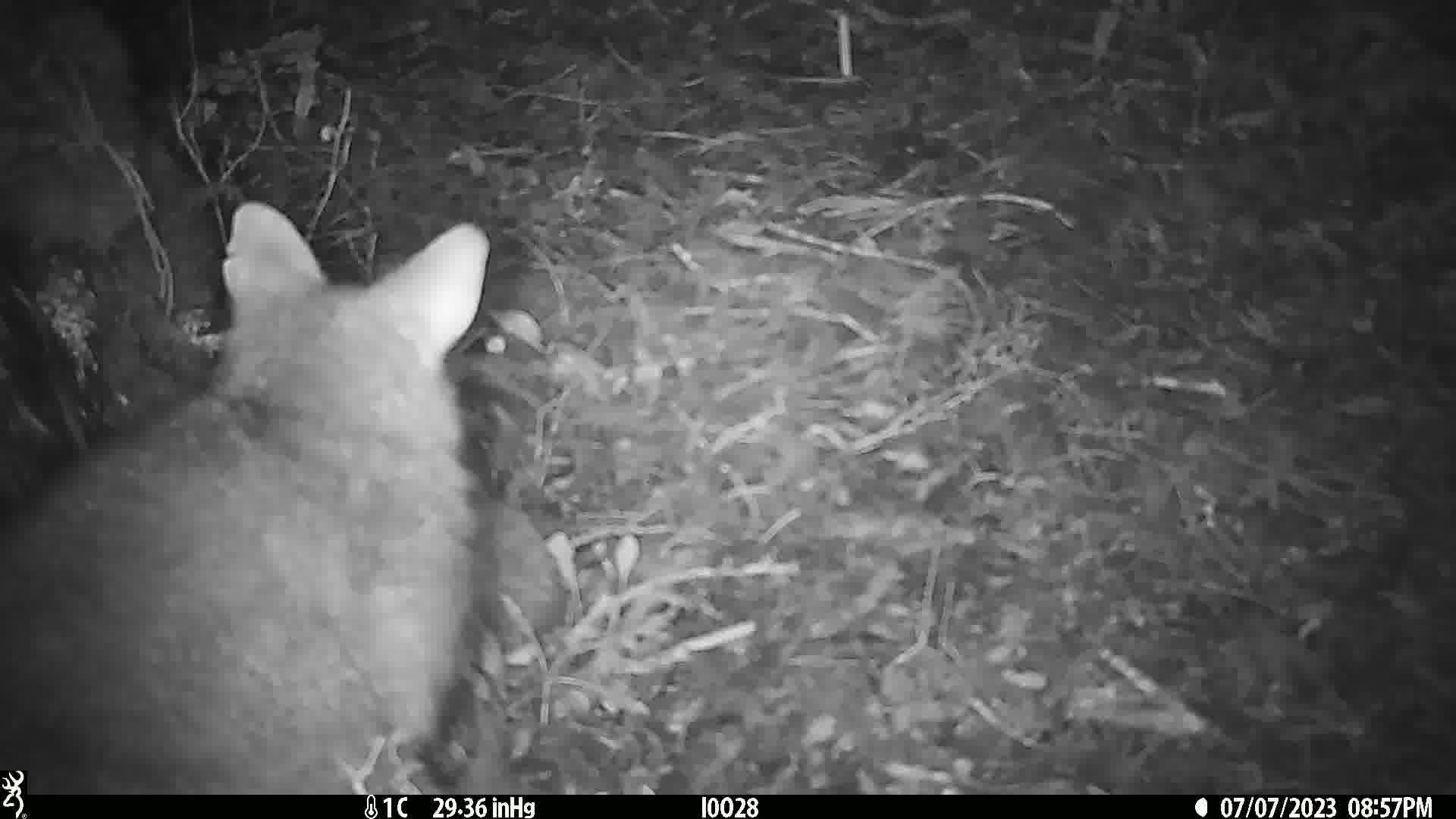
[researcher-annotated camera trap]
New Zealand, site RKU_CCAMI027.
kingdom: Animalia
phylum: Chordata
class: Mammalia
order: Diprotodontia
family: Phalangeridae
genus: Trichosurus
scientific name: Trichosurus vulpecula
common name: common brushtail possum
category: possum